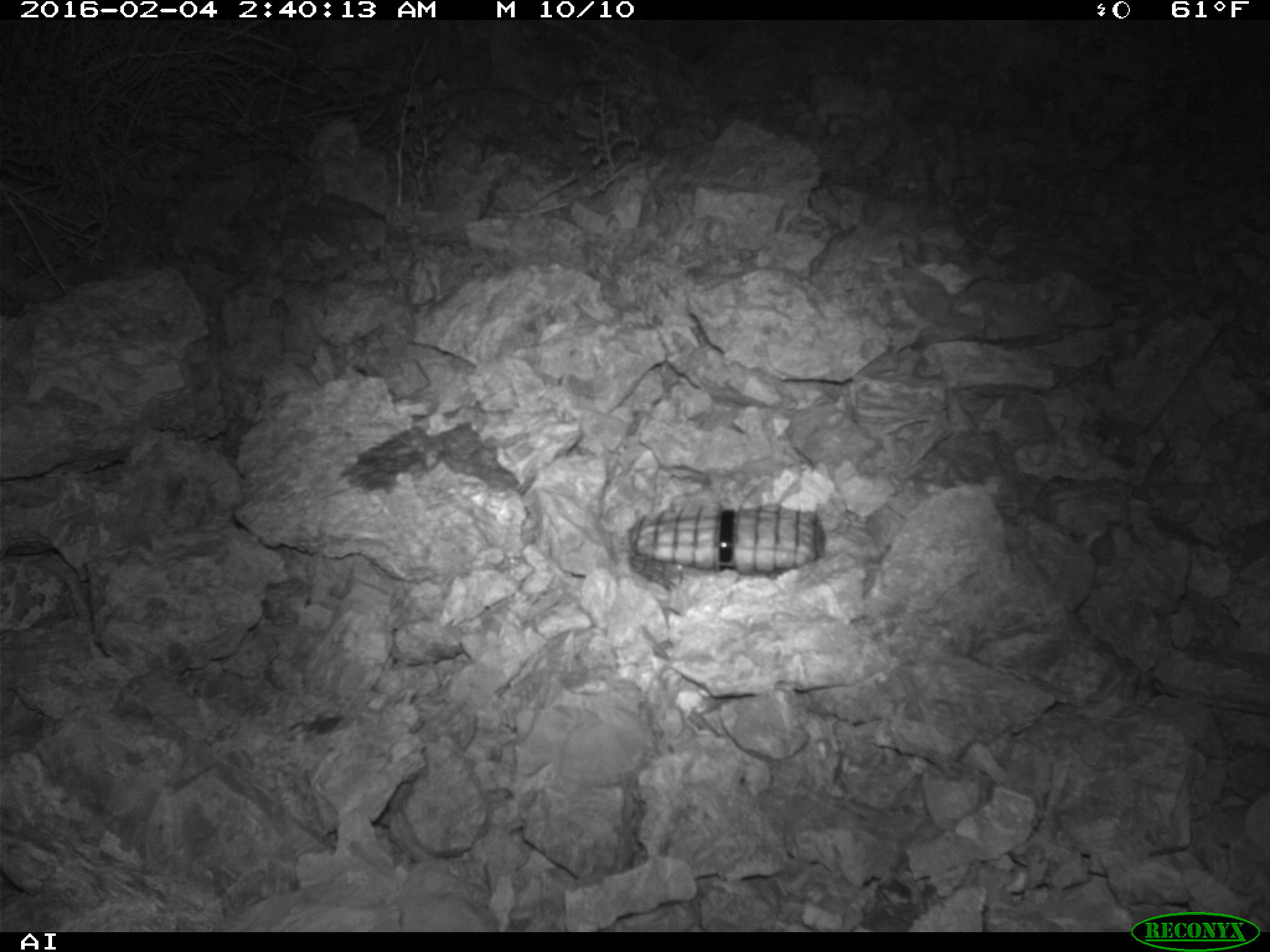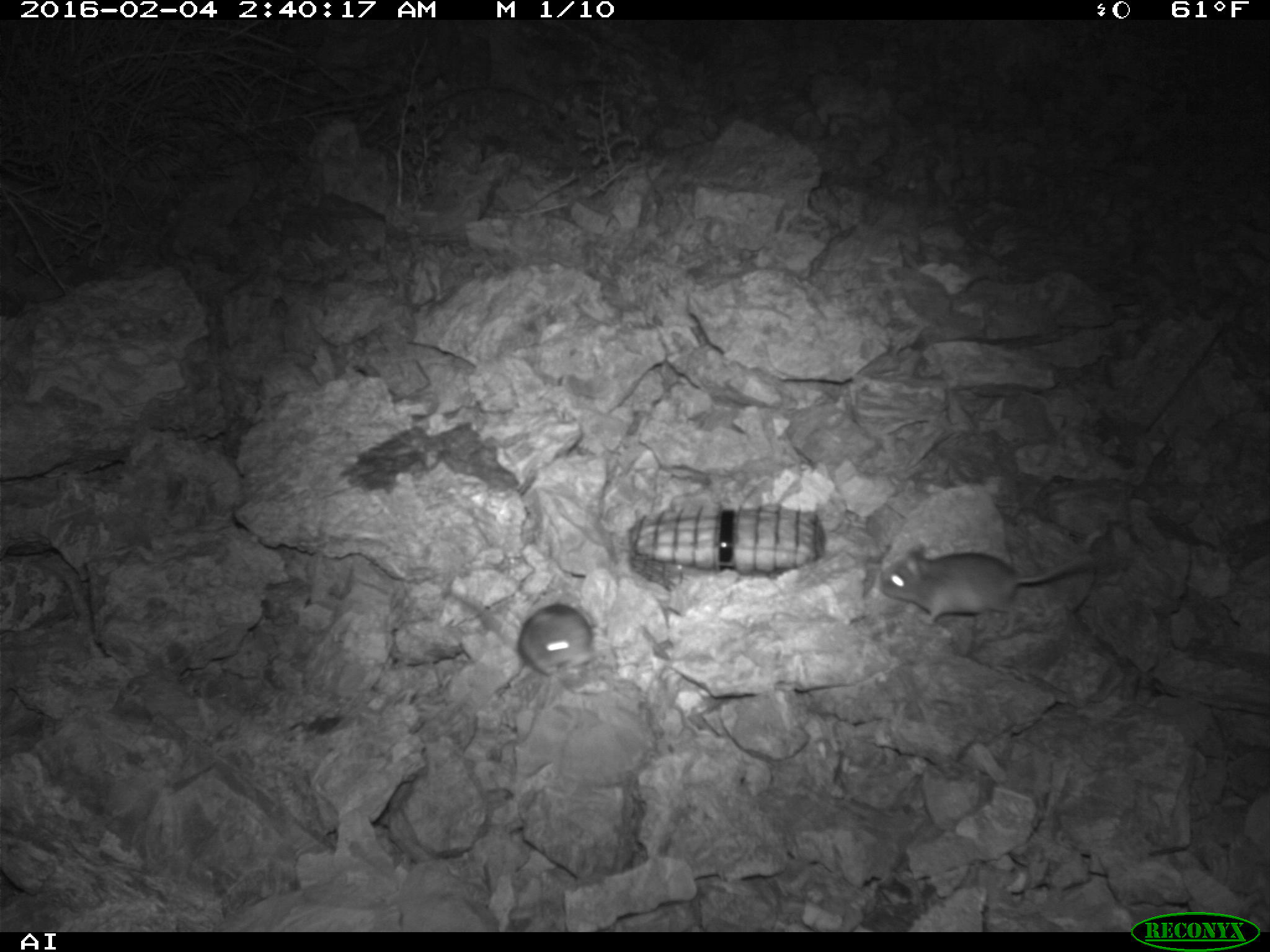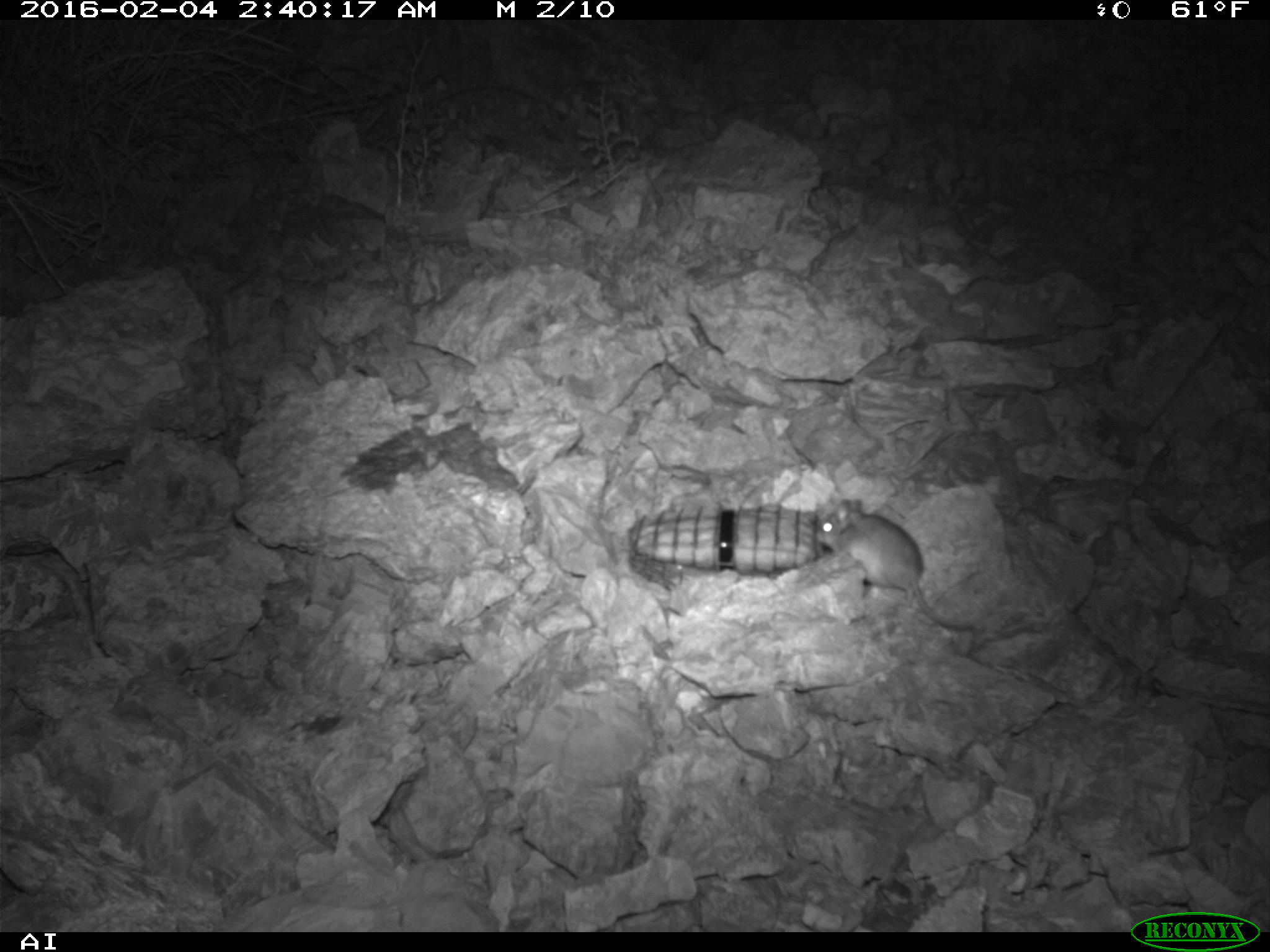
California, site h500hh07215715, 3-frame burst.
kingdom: Animalia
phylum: Chordata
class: Mammalia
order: Rodentia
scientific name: Rodentia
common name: rodent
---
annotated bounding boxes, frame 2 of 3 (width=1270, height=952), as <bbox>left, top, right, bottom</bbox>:
rodent: <bbox>878, 542, 1094, 636</bbox>; <bbox>517, 602, 596, 677</bbox>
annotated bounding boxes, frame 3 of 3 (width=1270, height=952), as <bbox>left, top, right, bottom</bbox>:
rodent: <bbox>817, 498, 977, 655</bbox>